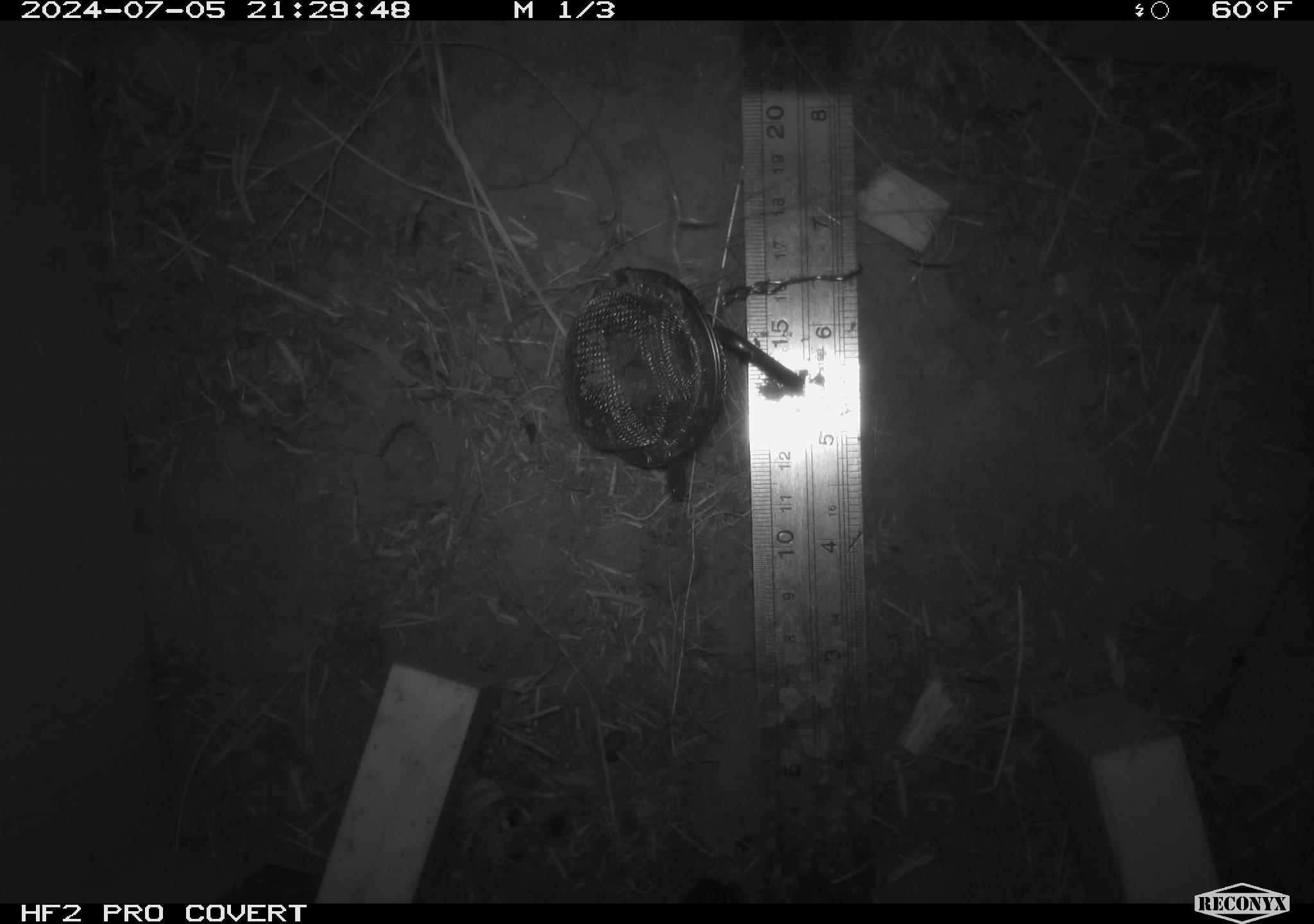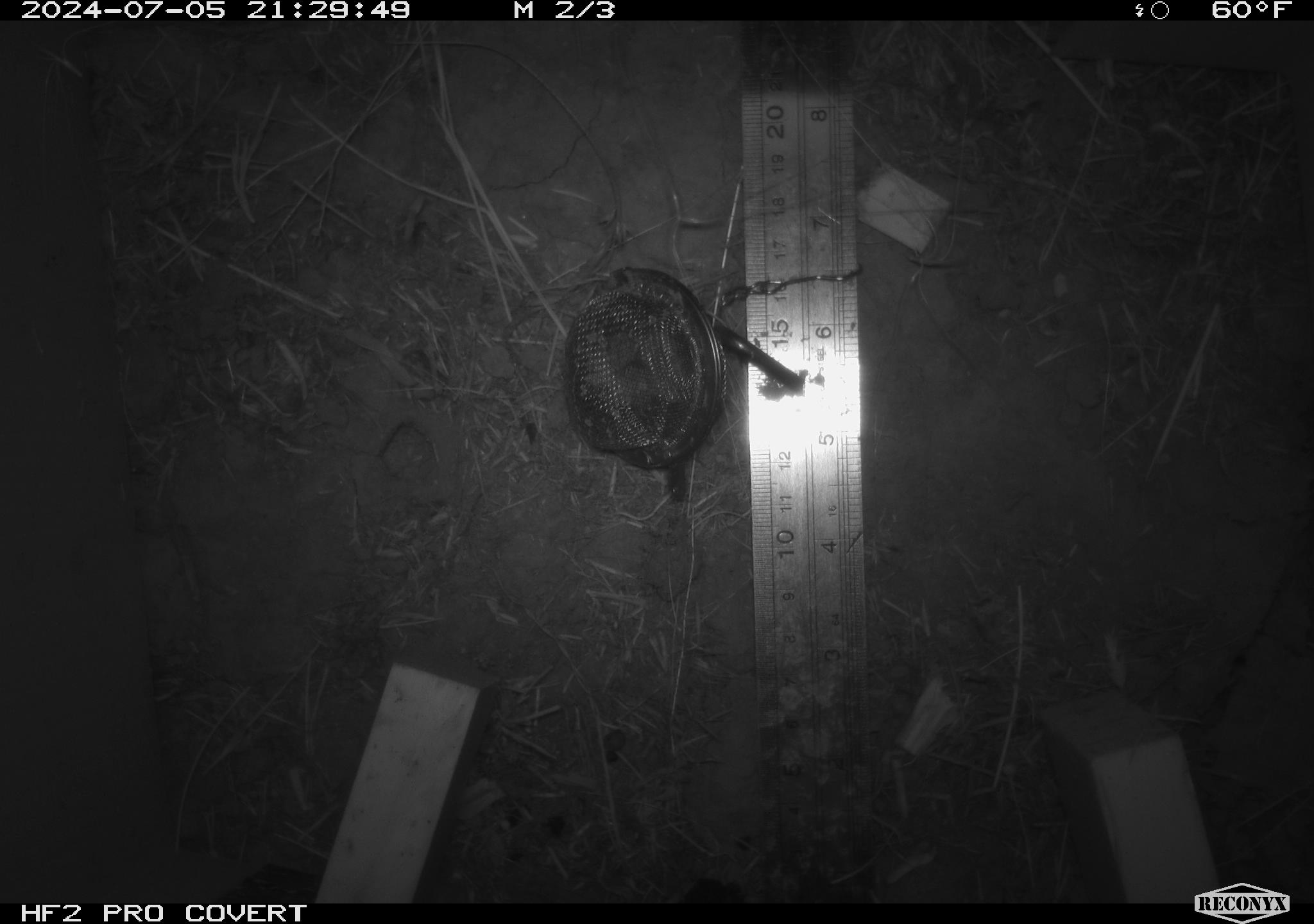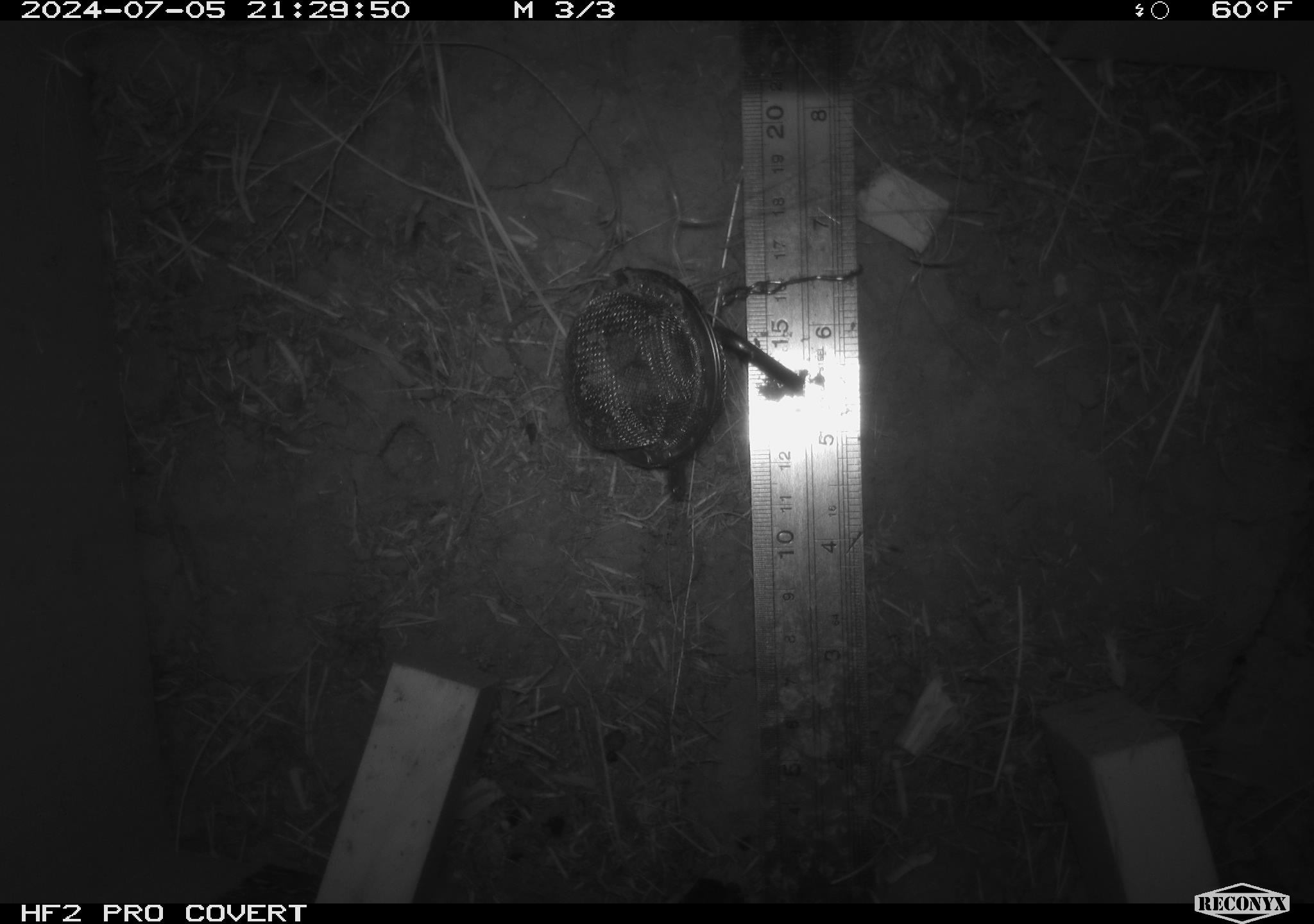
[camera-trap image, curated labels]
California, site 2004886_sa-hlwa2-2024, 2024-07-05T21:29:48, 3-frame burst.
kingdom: Animalia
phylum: Chordata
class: Mammalia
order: Rodentia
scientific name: Rodentia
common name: mouse species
Mouse species (Rodentia).